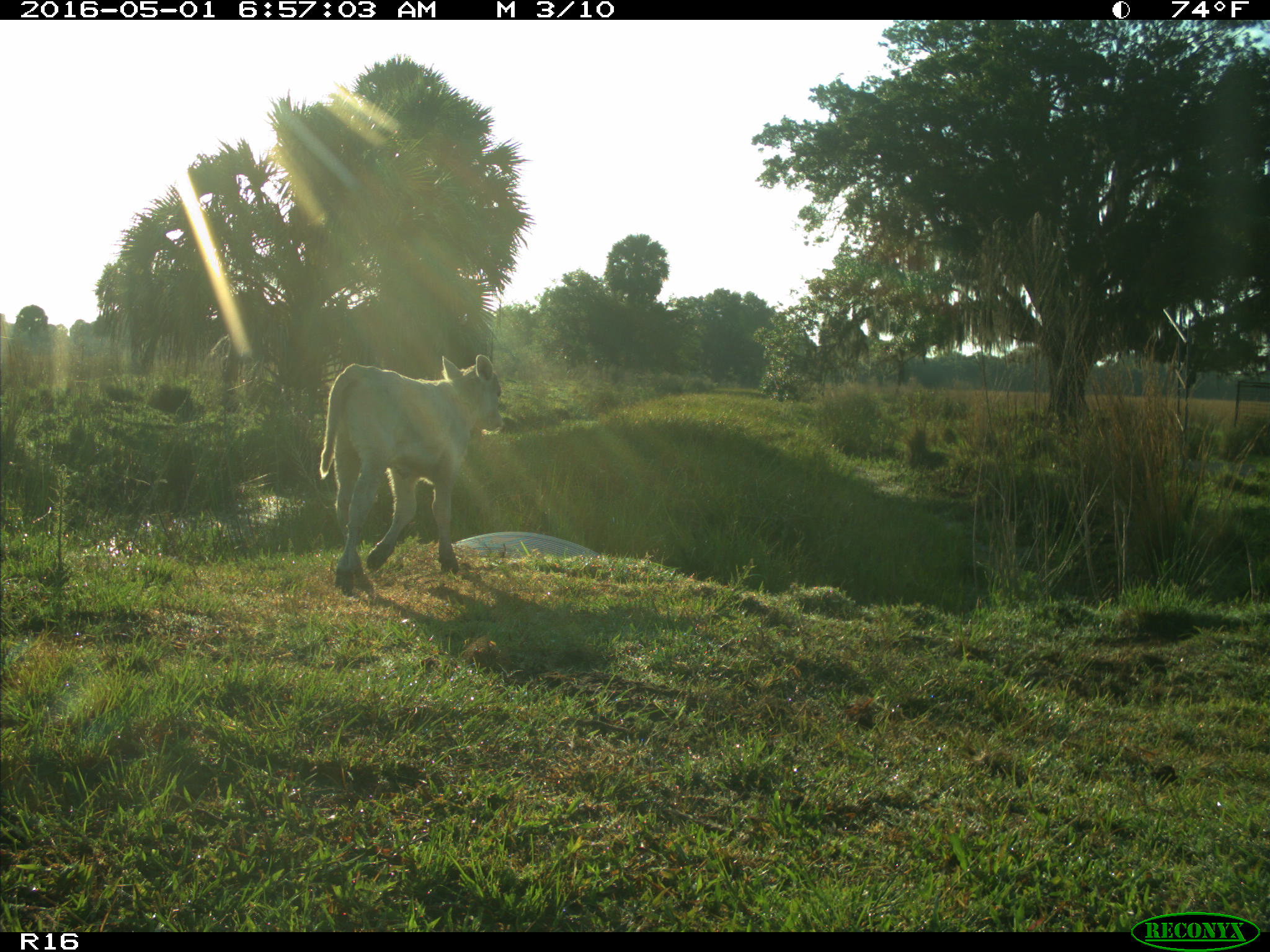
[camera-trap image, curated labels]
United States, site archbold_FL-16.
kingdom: Animalia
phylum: Chordata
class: Mammalia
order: Artiodactyla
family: Bovidae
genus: Bos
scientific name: Bos taurus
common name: domestic cow